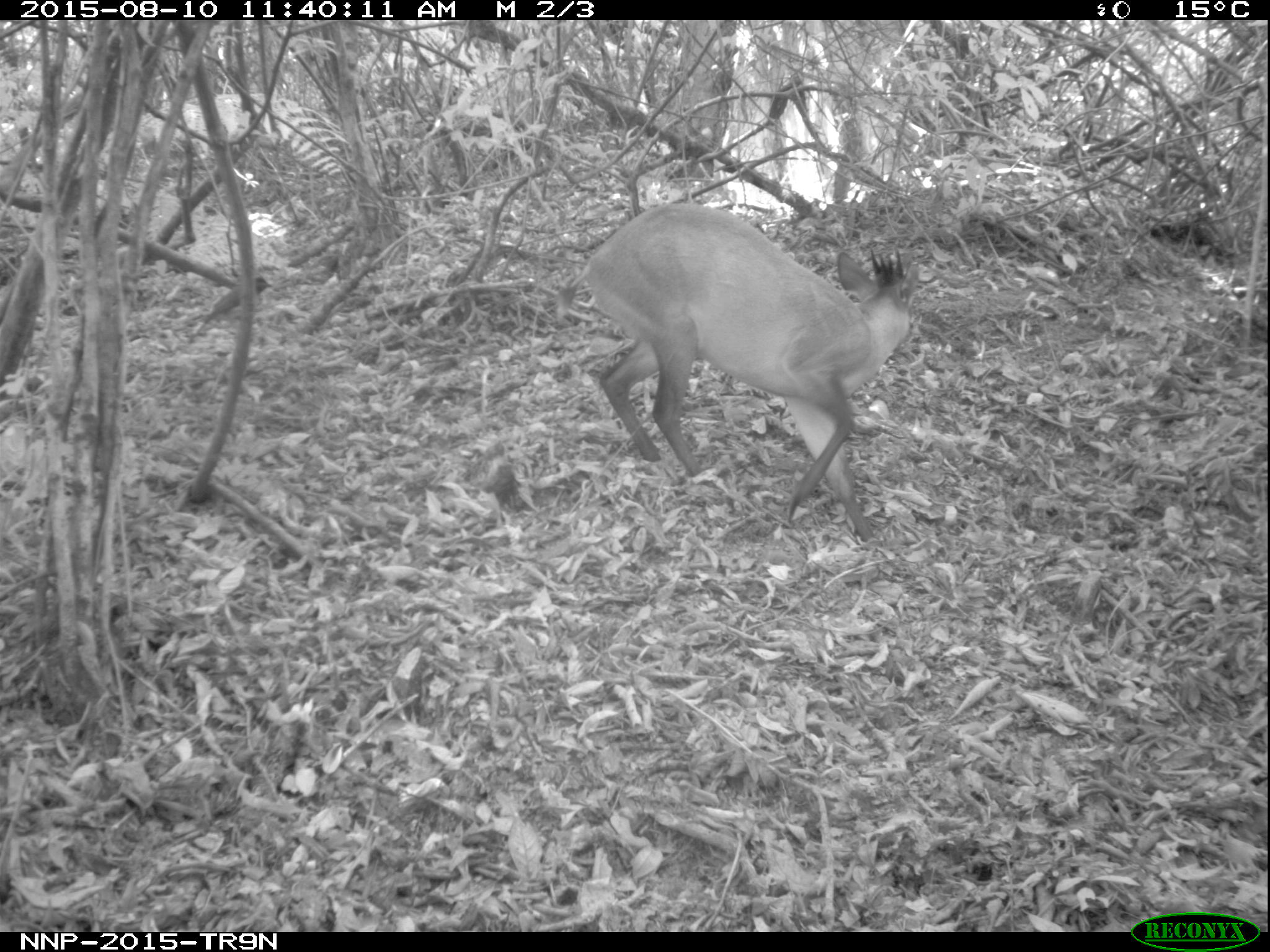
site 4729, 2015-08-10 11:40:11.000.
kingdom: Animalia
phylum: Chordata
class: Mammalia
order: Artiodactyla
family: Bovidae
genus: Cephalophus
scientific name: Cephalophus nigrifrons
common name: black-fronted duiker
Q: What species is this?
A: Cephalophus nigrifrons (black-fronted duiker).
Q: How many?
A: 1.